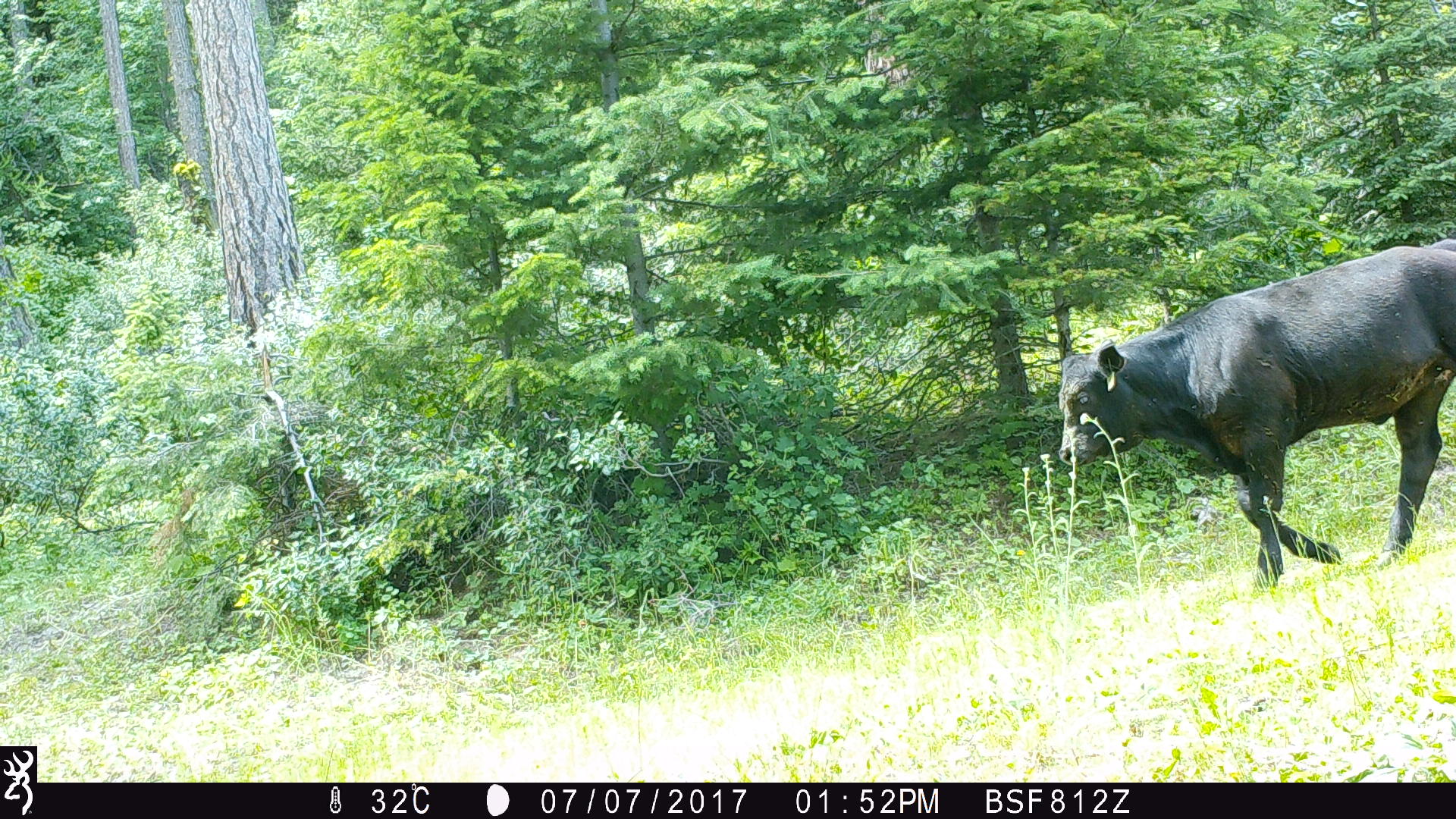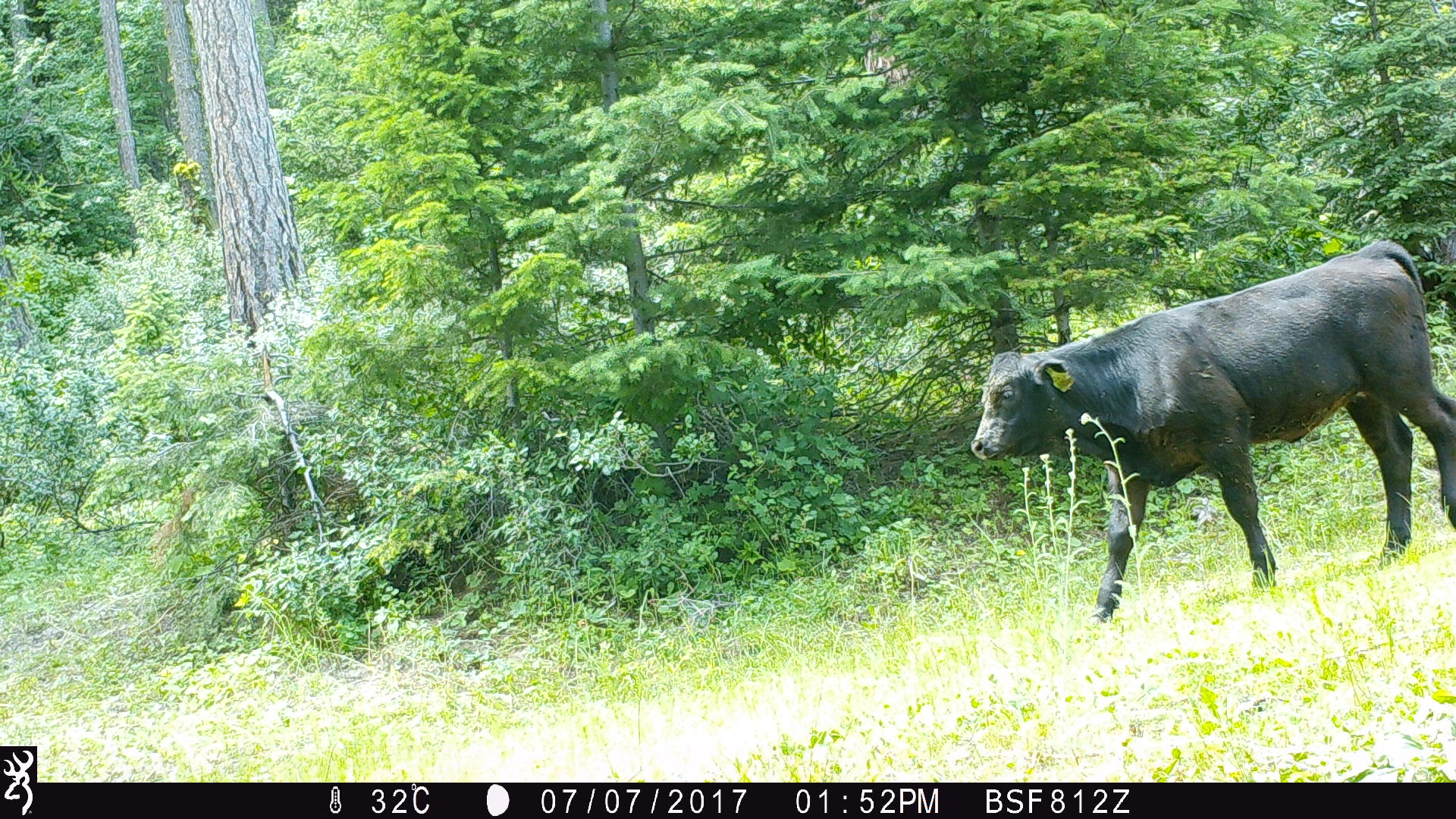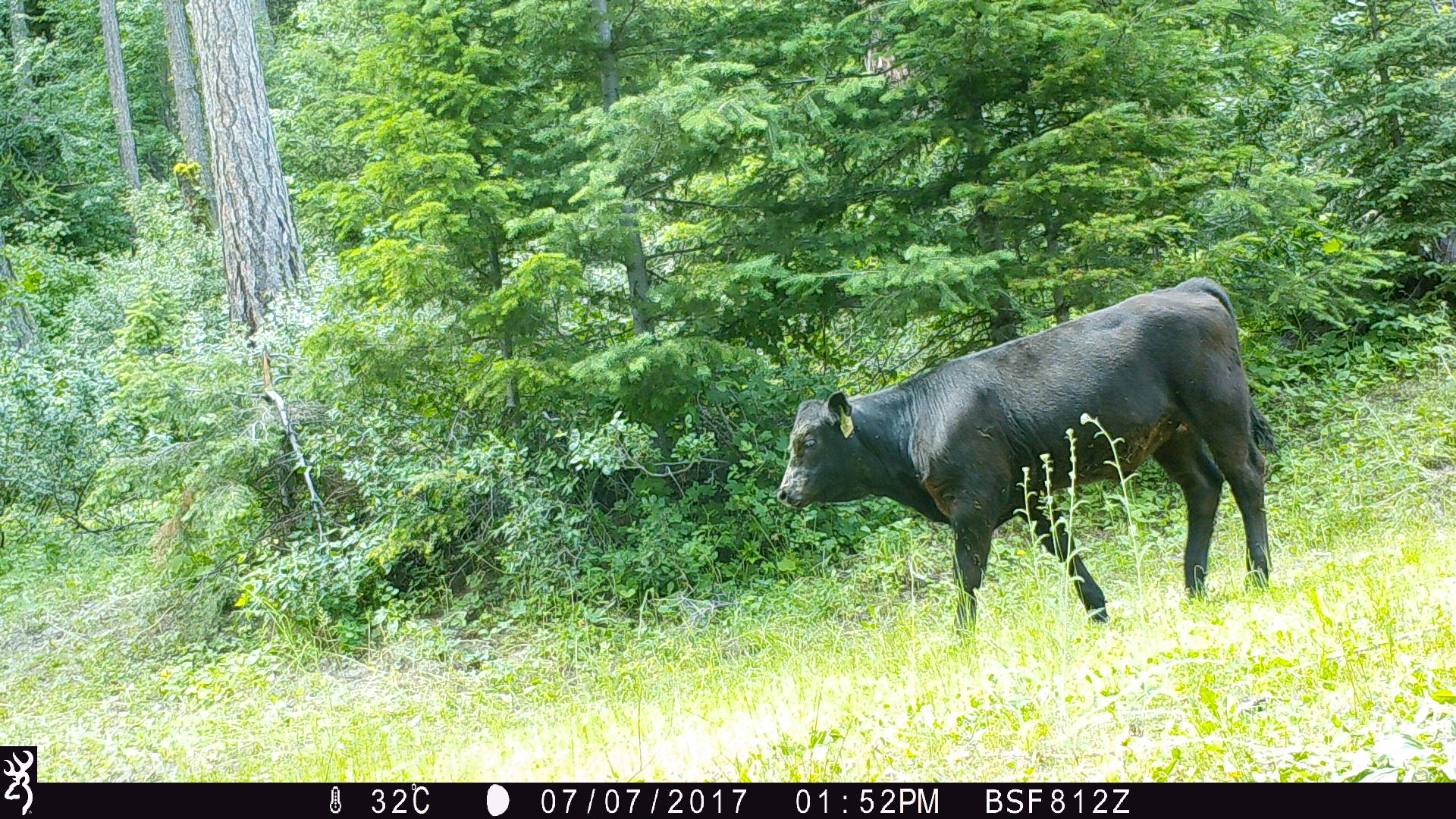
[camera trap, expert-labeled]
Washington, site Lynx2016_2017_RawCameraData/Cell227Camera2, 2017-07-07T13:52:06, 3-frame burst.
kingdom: Animalia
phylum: Chordata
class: Mammalia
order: Artiodactyla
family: Bovidae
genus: Bos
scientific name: Bos taurus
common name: domestic cattle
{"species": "domestic cattle (Bos taurus)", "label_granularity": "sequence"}